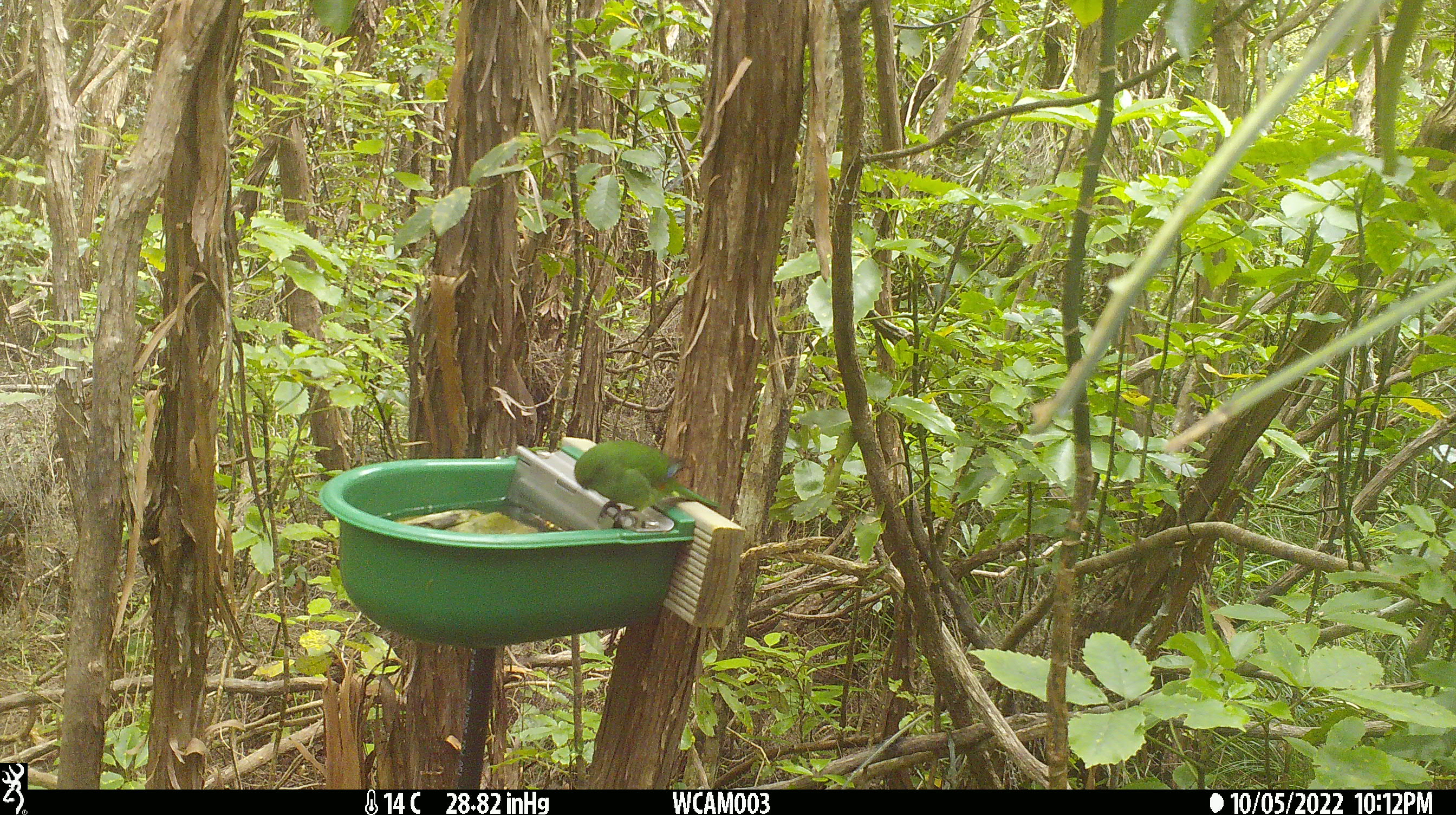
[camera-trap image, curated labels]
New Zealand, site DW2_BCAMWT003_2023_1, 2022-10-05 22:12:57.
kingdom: Animalia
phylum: Chordata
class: Aves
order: Psittaciformes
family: Psittaculidae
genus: Cyanoramphus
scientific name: Cyanoramphus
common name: parakeet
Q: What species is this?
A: Parakeet (Cyanoramphus).